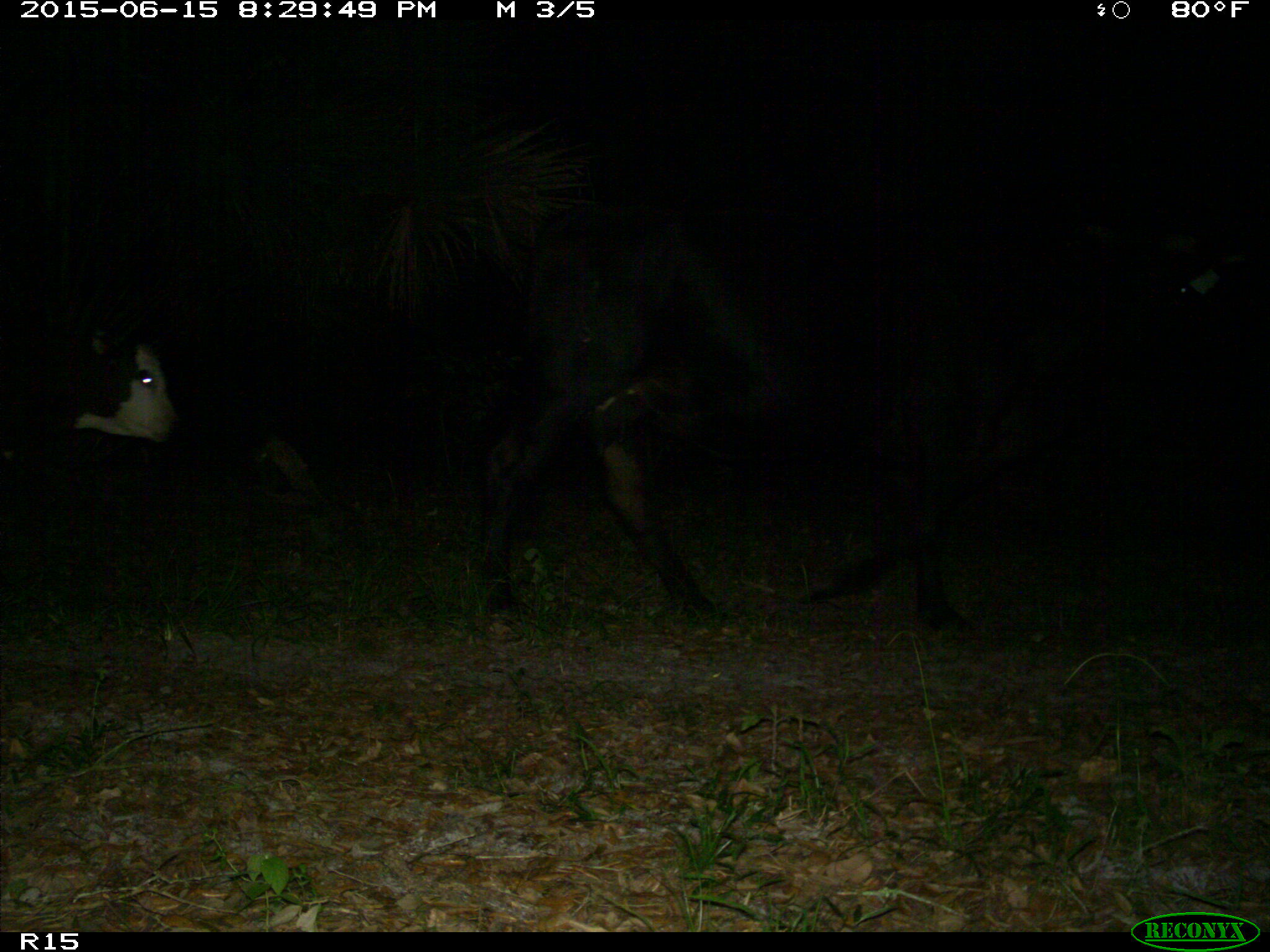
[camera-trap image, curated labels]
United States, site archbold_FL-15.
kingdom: Animalia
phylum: Chordata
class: Mammalia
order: Artiodactyla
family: Bovidae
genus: Bos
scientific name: Bos taurus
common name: domestic cow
Bos taurus (domestic cow).